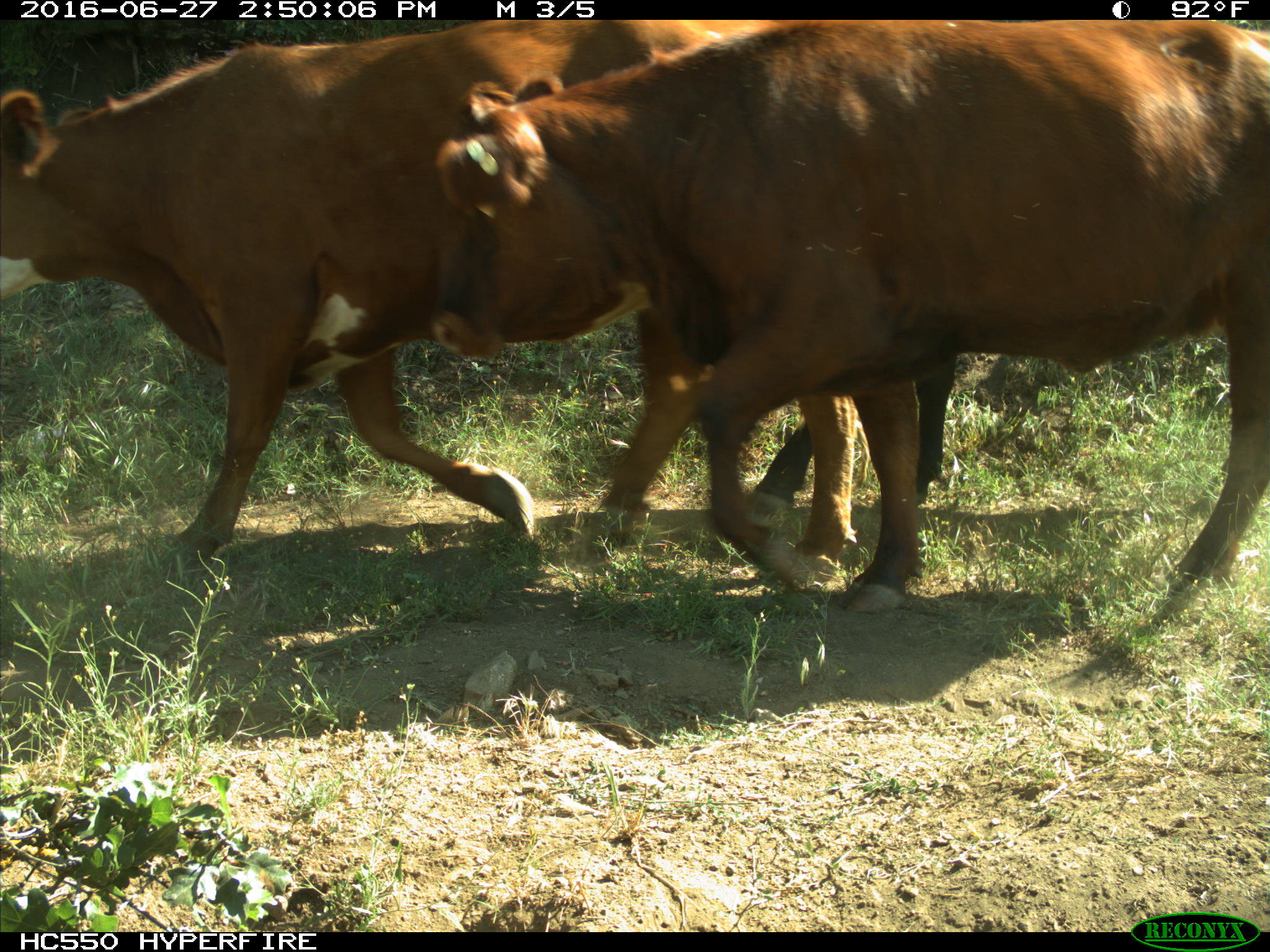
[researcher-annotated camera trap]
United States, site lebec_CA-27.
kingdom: Animalia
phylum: Chordata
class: Mammalia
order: Artiodactyla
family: Bovidae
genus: Bos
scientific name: Bos taurus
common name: domestic cow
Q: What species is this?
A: Bos taurus (domestic cow).